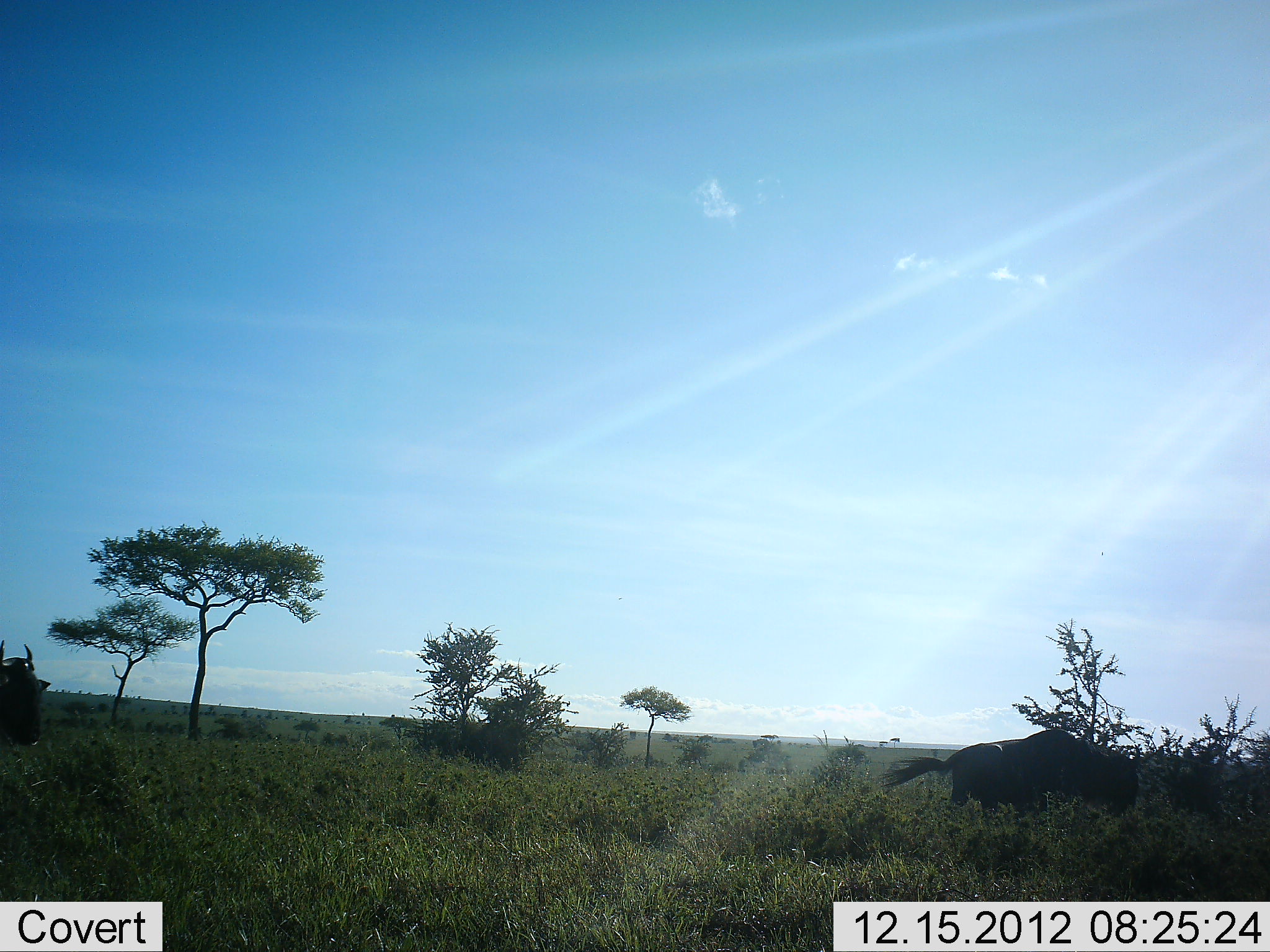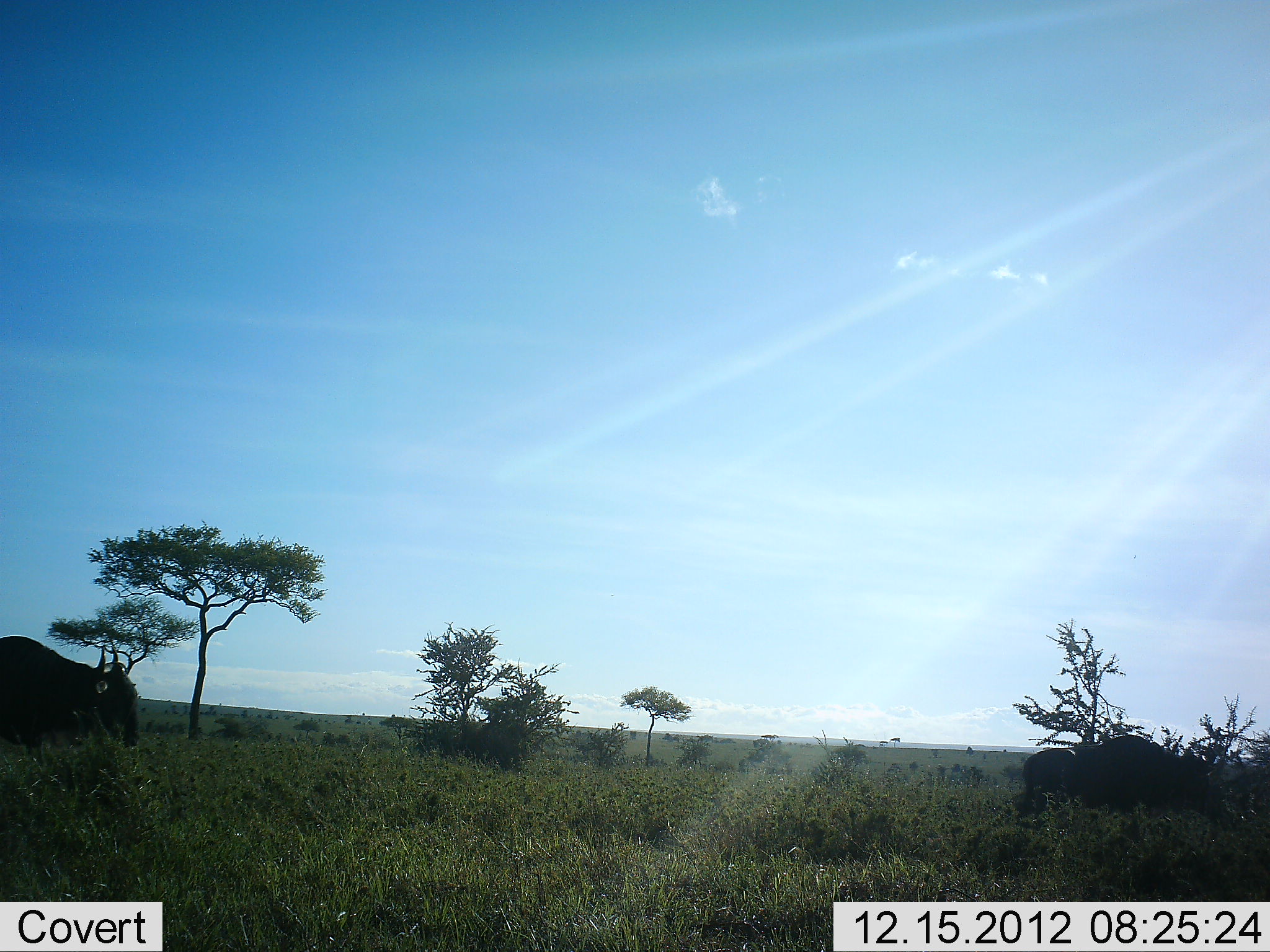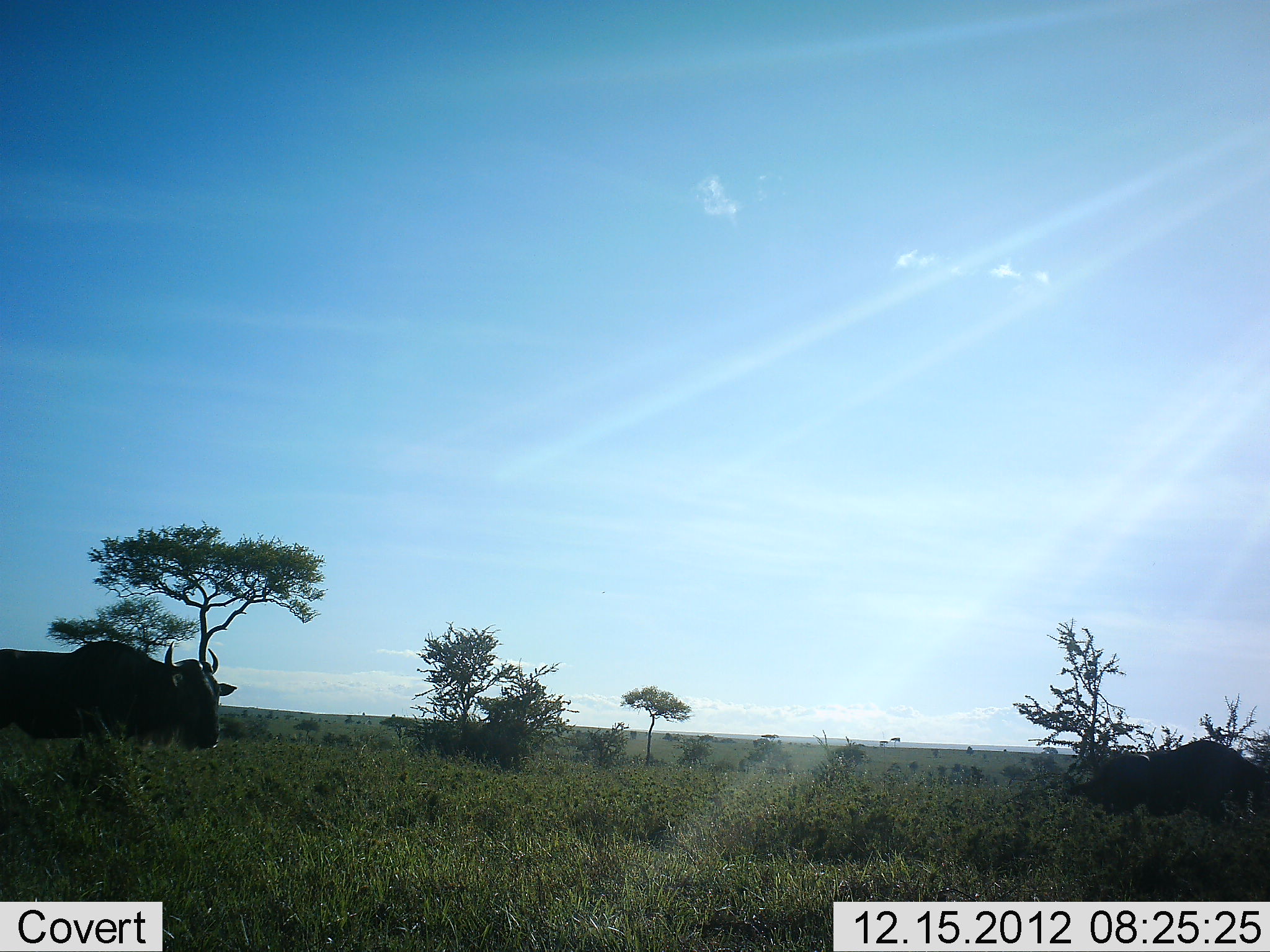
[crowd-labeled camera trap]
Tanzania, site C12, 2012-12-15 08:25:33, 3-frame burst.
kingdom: Animalia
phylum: Chordata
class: Mammalia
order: Artiodactyla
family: Bovidae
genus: Connochaetes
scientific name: Connochaetes taurinus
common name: blue wildebeest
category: wildebeest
Wildebeest (blue wildebeest) (Connochaetes taurinus), count 2. Behavior (volunteer vote fractions): standing 0%, resting 0%, moving 100%, interacting 0%. Young present (vote fraction): 0%. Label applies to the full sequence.